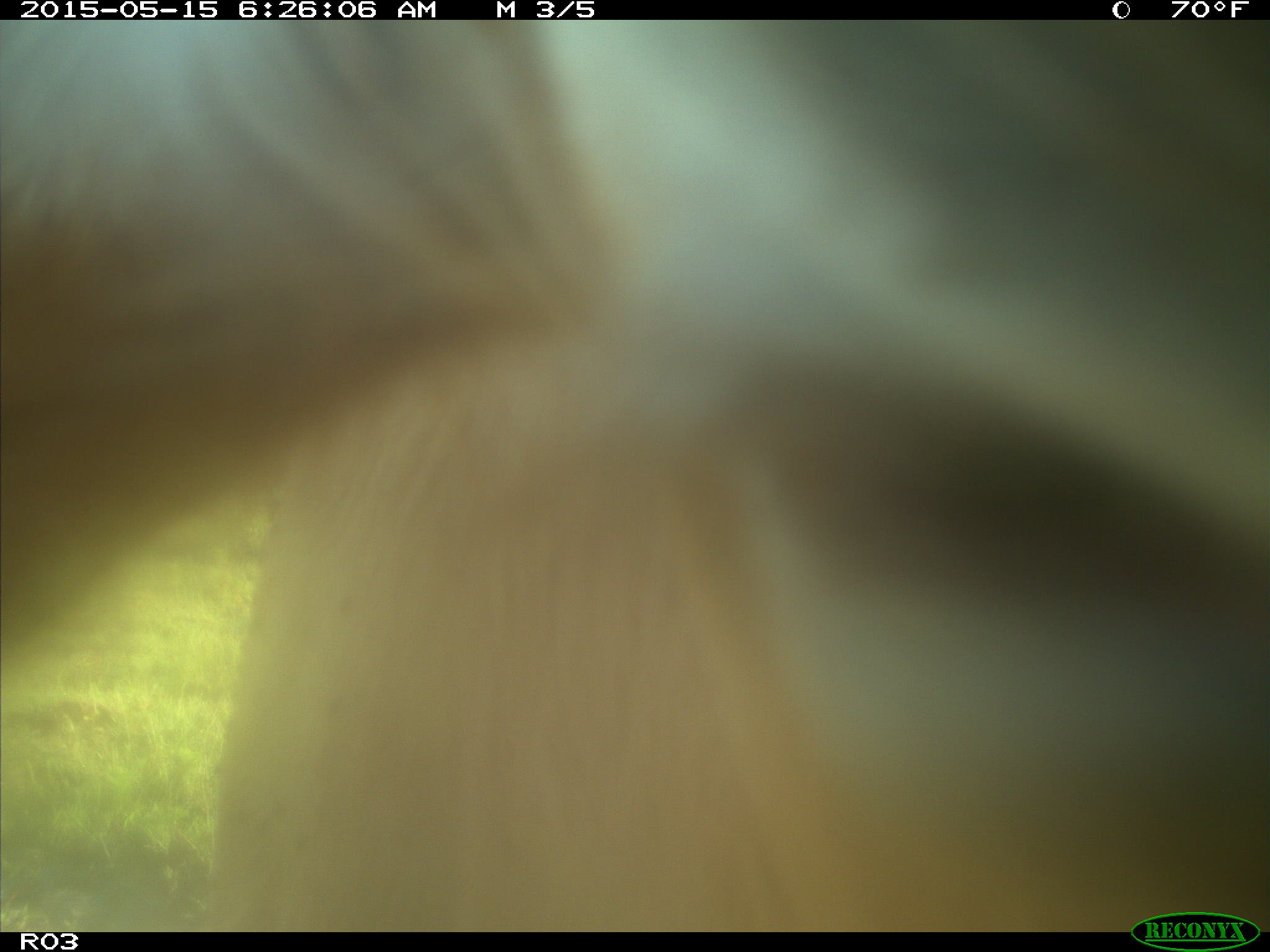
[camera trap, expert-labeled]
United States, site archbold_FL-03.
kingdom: Animalia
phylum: Chordata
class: Mammalia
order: Artiodactyla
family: Bovidae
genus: Bos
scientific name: Bos taurus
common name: domestic cow